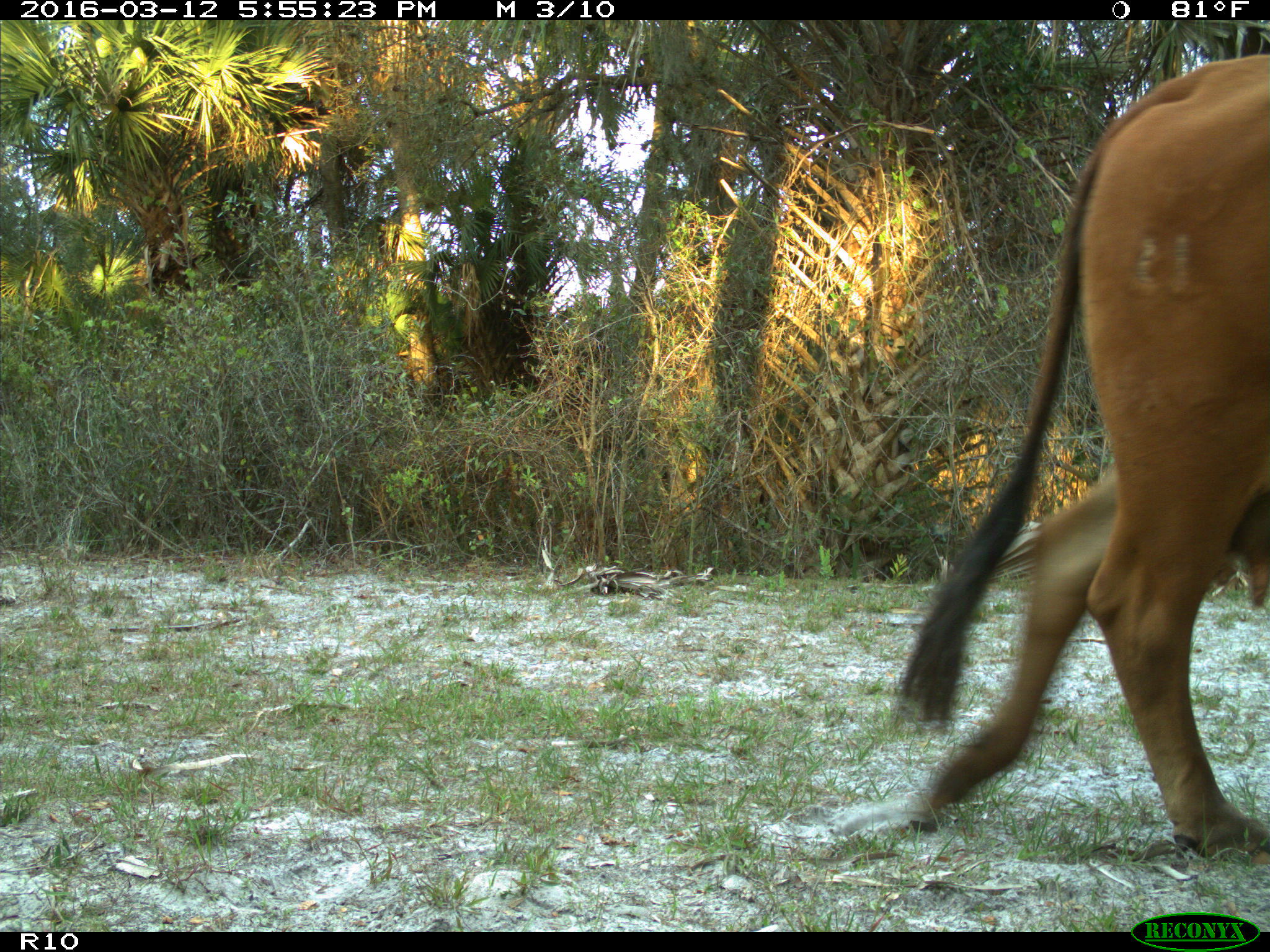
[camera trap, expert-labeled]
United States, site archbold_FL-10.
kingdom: Animalia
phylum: Chordata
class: Mammalia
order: Artiodactyla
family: Bovidae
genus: Bos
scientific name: Bos taurus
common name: domestic cow